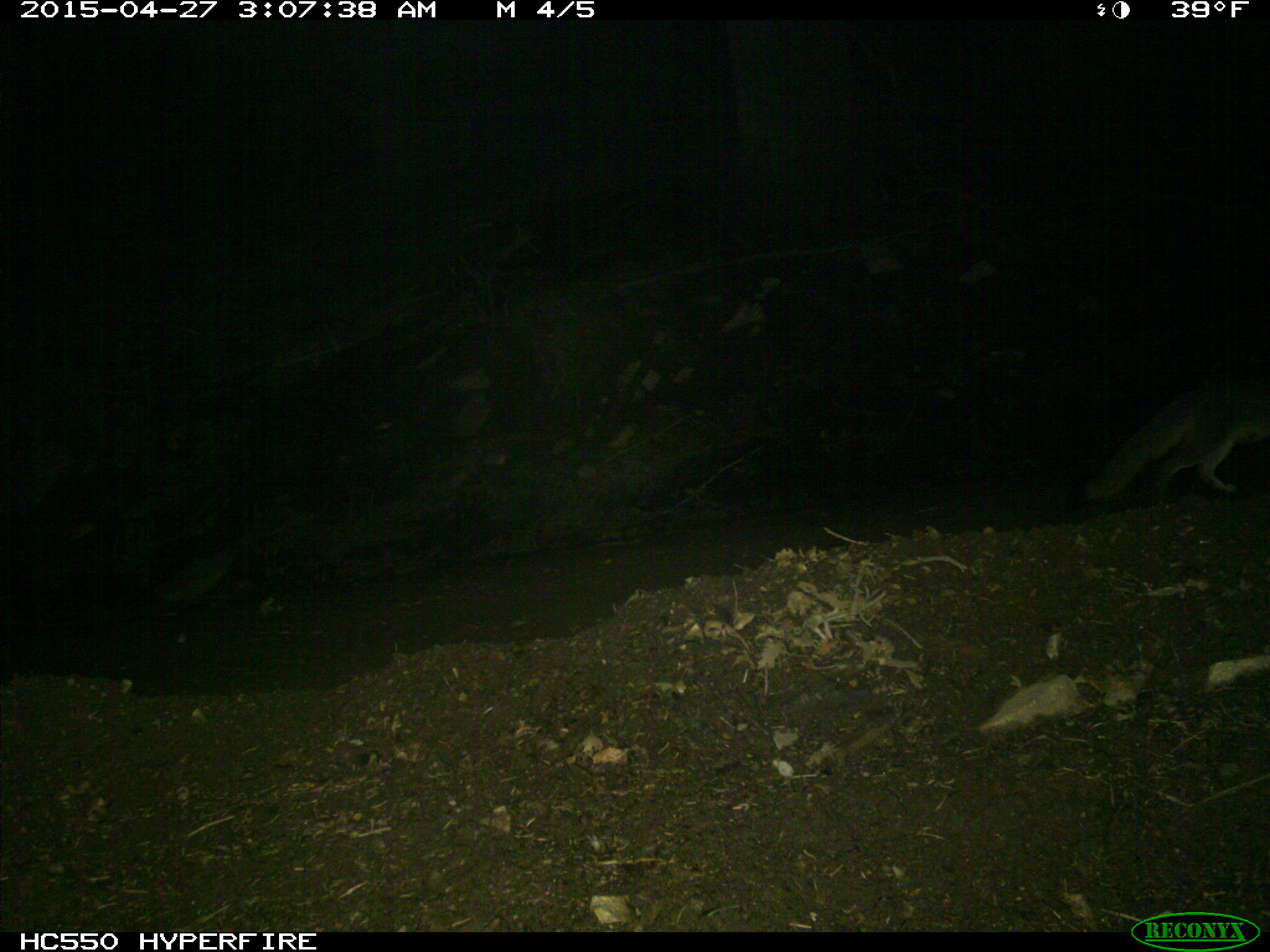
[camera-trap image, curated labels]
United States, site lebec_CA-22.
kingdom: Animalia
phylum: Chordata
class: Mammalia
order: Carnivora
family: Canidae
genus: Urocyon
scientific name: Urocyon cinereoargenteus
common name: gray fox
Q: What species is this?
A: Urocyon cinereoargenteus (gray fox).